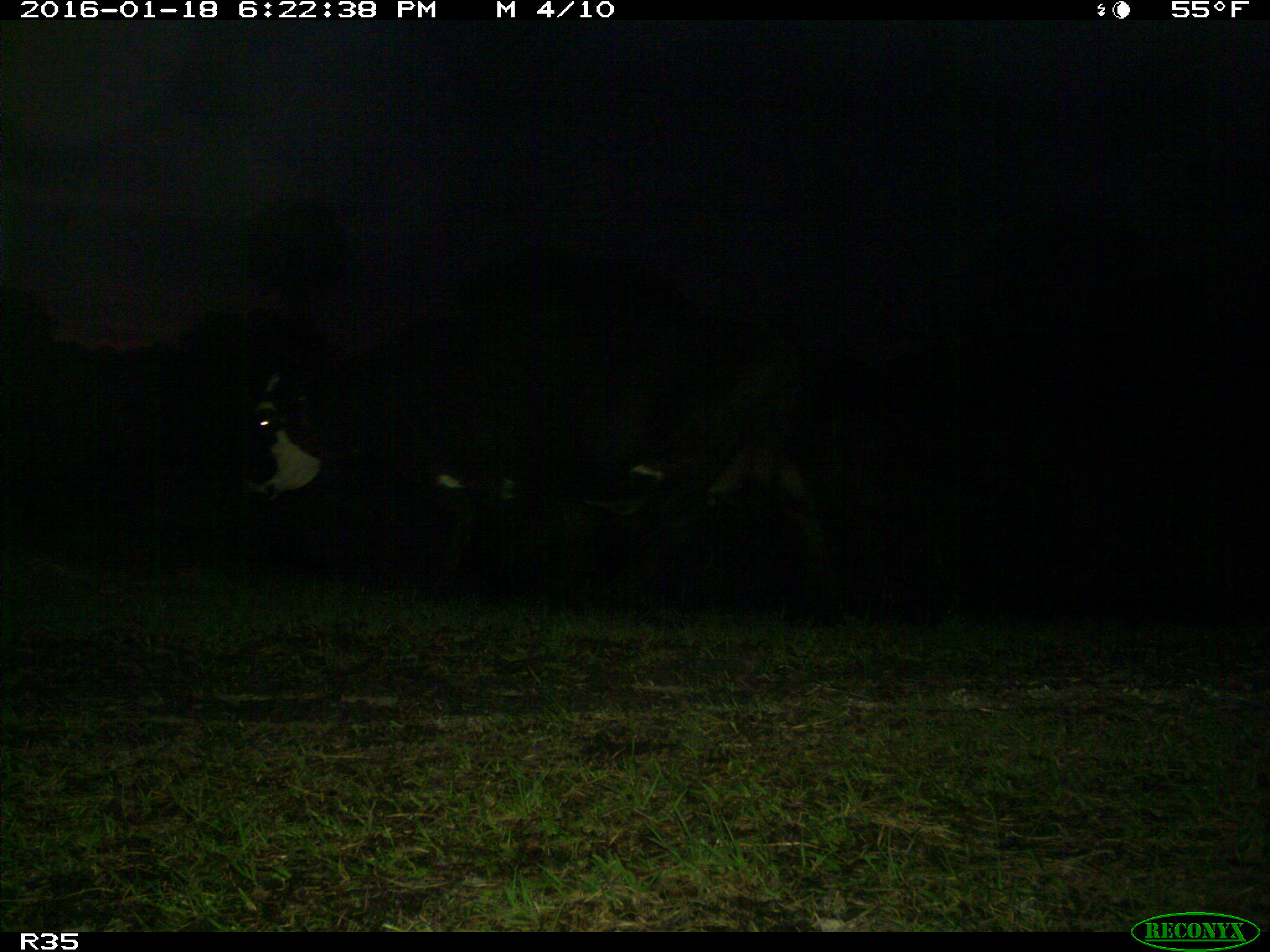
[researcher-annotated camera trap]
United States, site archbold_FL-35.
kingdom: Animalia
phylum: Chordata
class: Mammalia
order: Artiodactyla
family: Bovidae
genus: Bos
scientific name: Bos taurus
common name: domestic cow